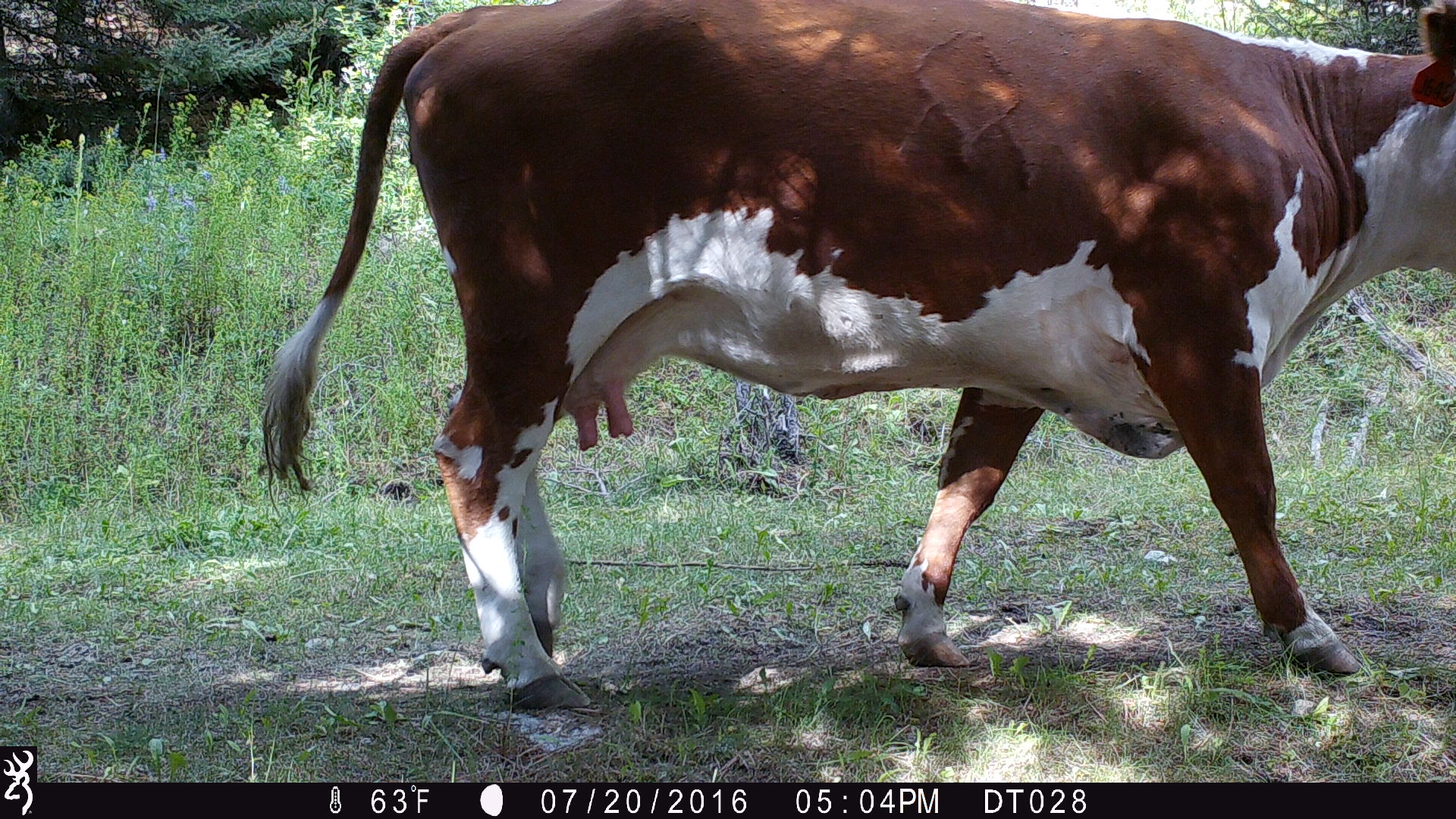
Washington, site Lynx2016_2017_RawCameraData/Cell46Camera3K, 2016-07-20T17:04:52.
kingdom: Animalia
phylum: Chordata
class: Mammalia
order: Artiodactyla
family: Bovidae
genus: Bos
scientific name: Bos taurus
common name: domestic cattle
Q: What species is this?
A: Domestic cattle (Bos taurus).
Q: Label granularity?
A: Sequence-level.